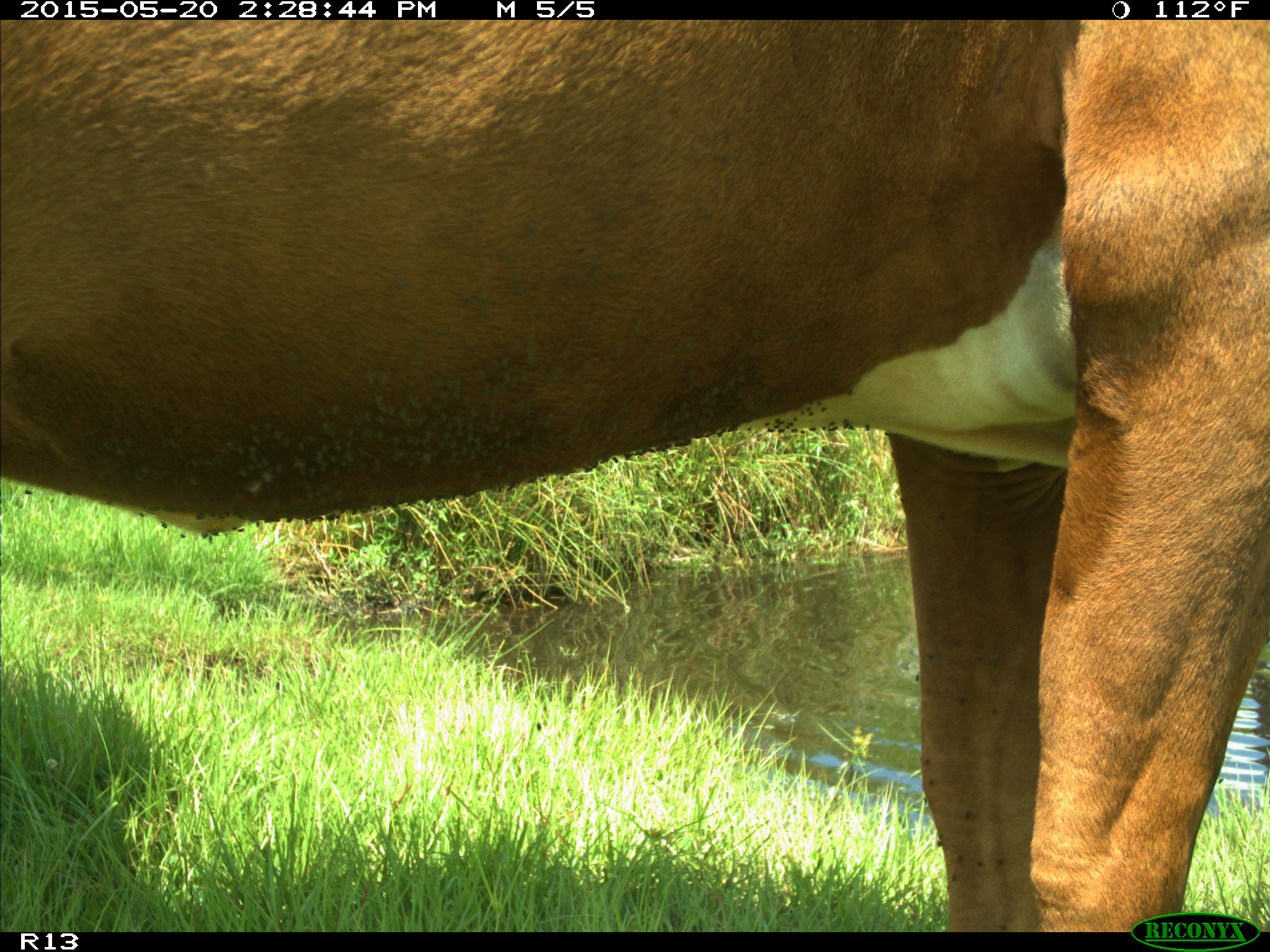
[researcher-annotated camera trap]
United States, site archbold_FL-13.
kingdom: Animalia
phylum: Chordata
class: Mammalia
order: Artiodactyla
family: Bovidae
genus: Bos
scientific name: Bos taurus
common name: domestic cow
Bos taurus (domestic cow).